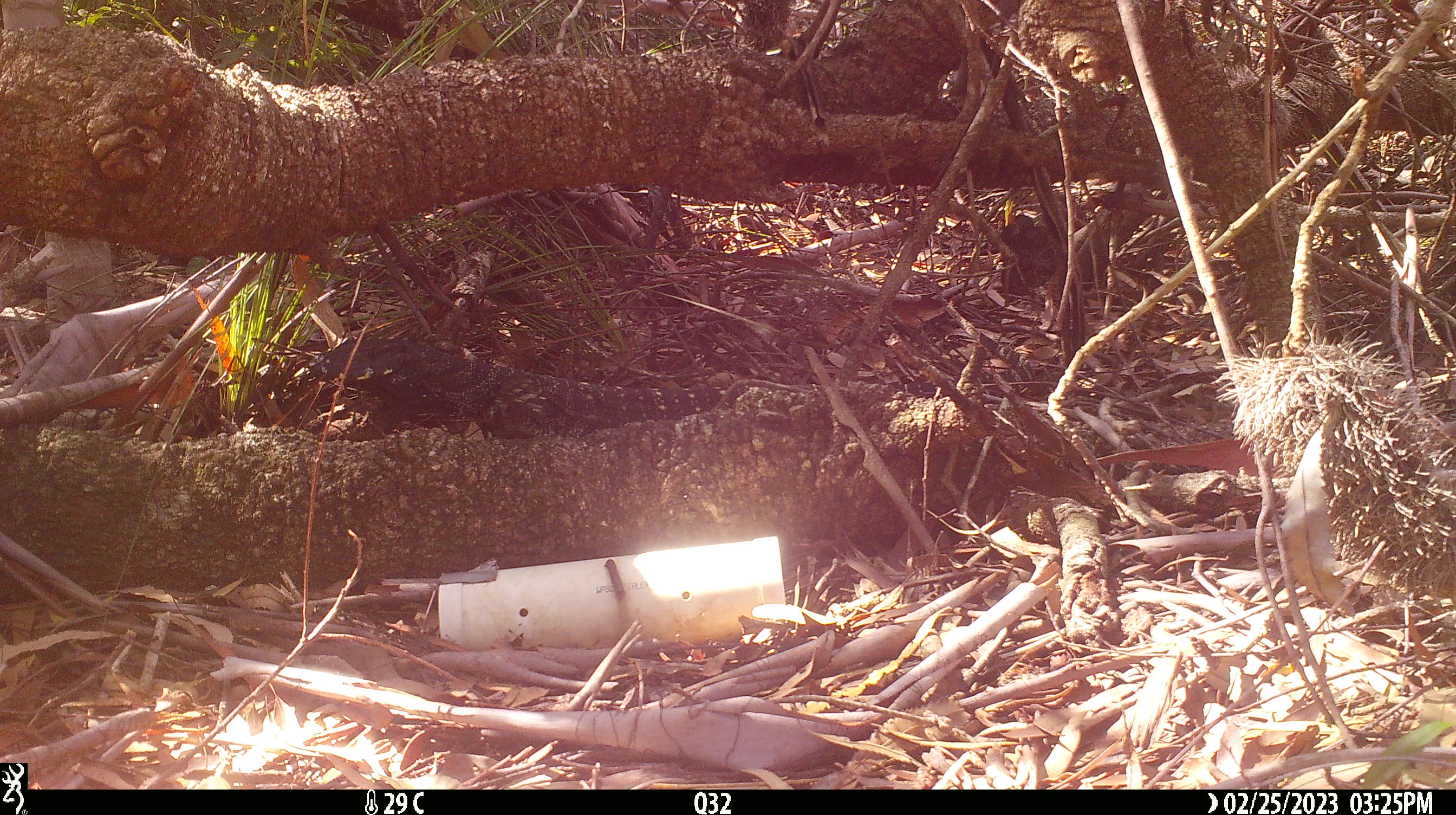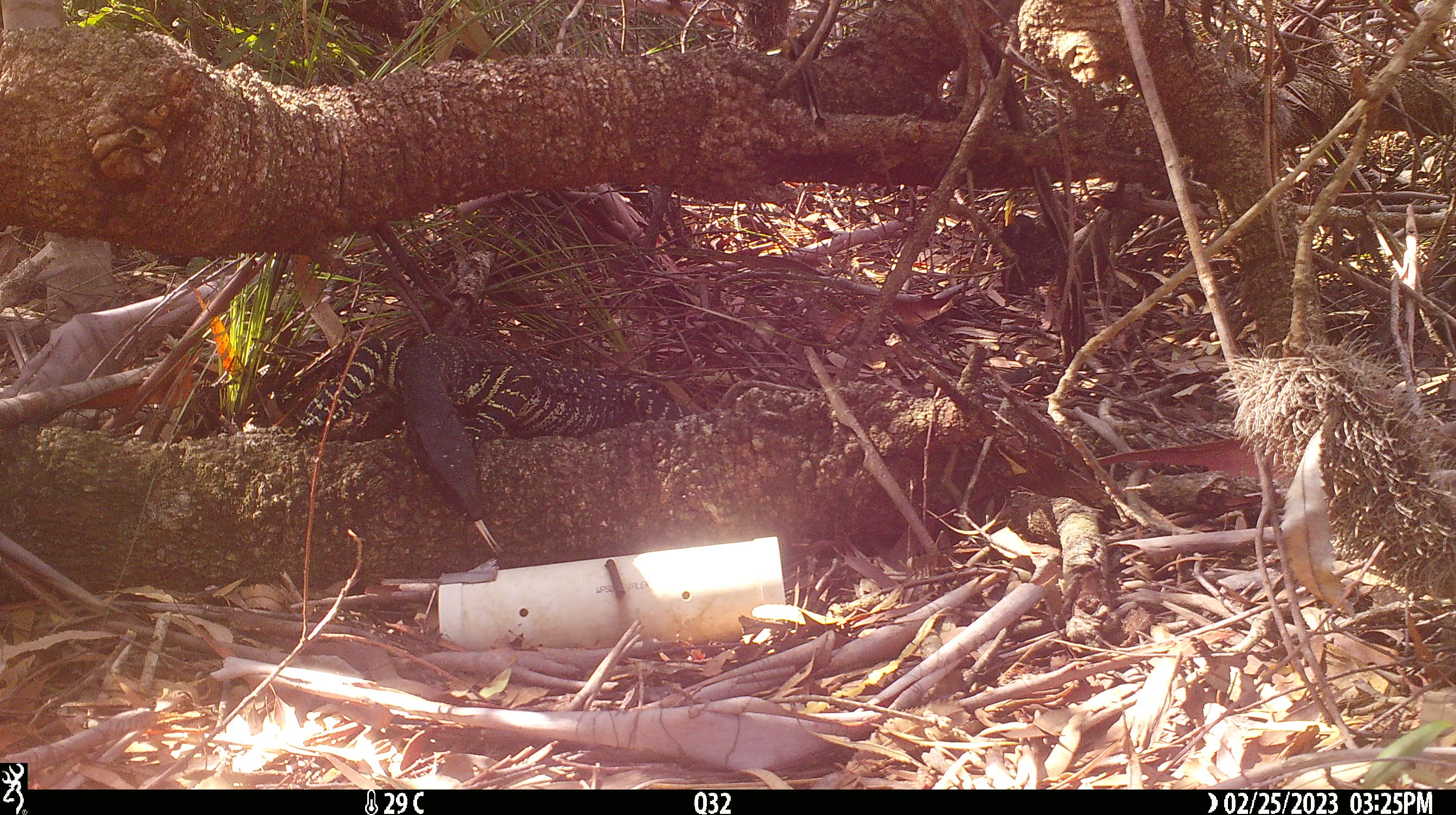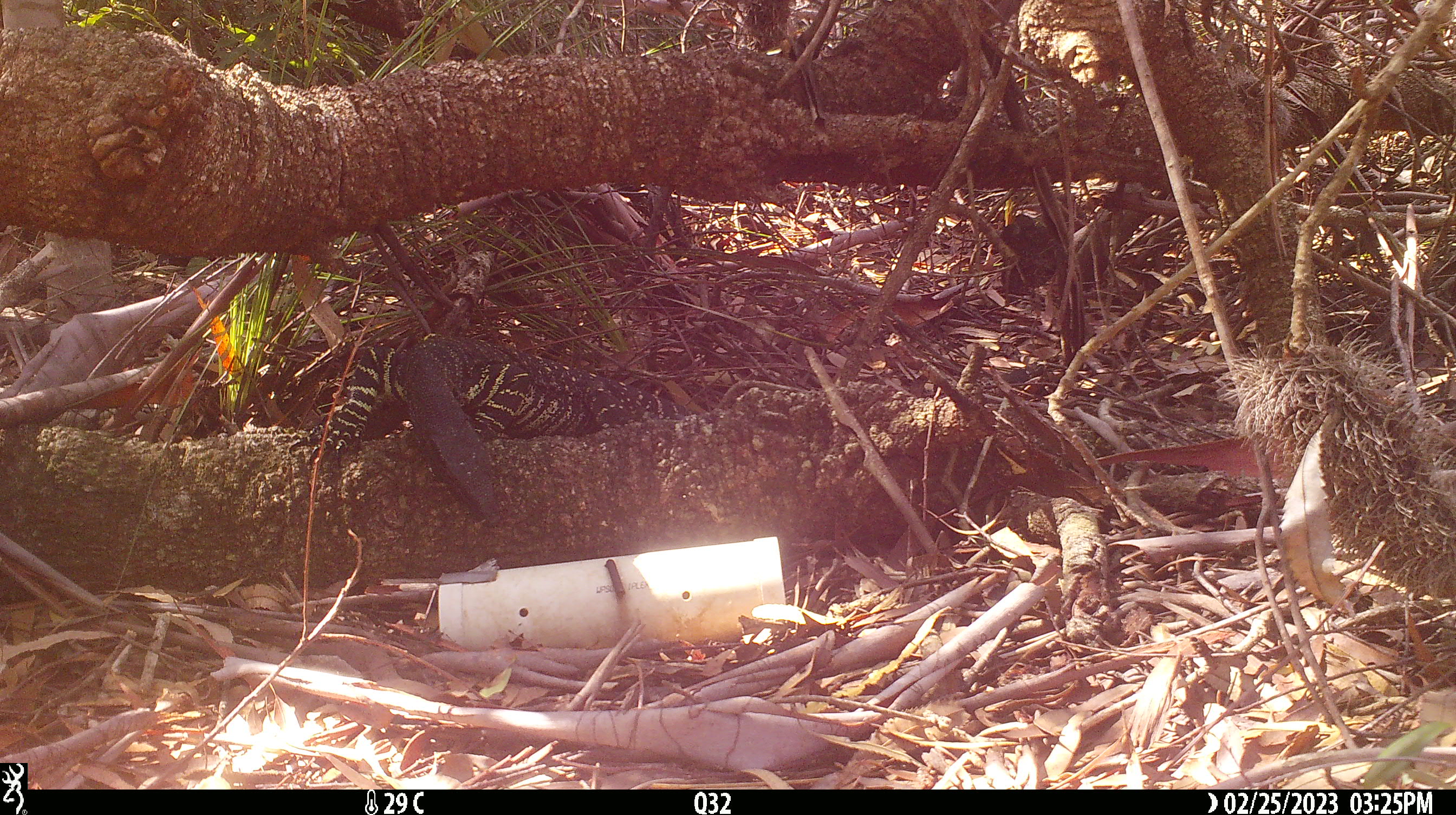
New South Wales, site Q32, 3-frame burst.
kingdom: Animalia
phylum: Chordata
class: Reptilia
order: Squamata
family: Varanidae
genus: Varanus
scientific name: Varanus varius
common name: lace monitor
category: goanna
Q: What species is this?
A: Goanna (lace monitor) (Varanus varius).